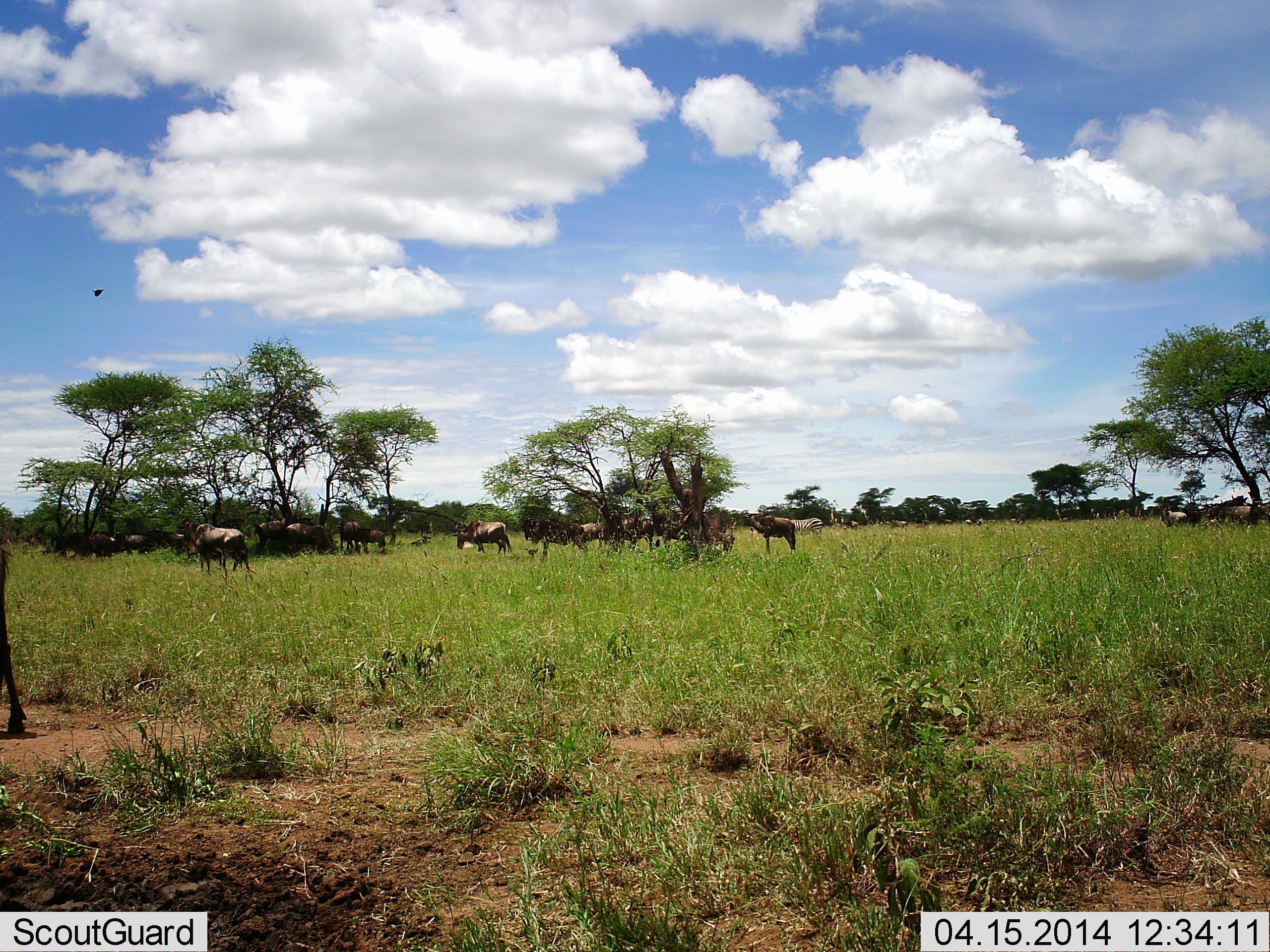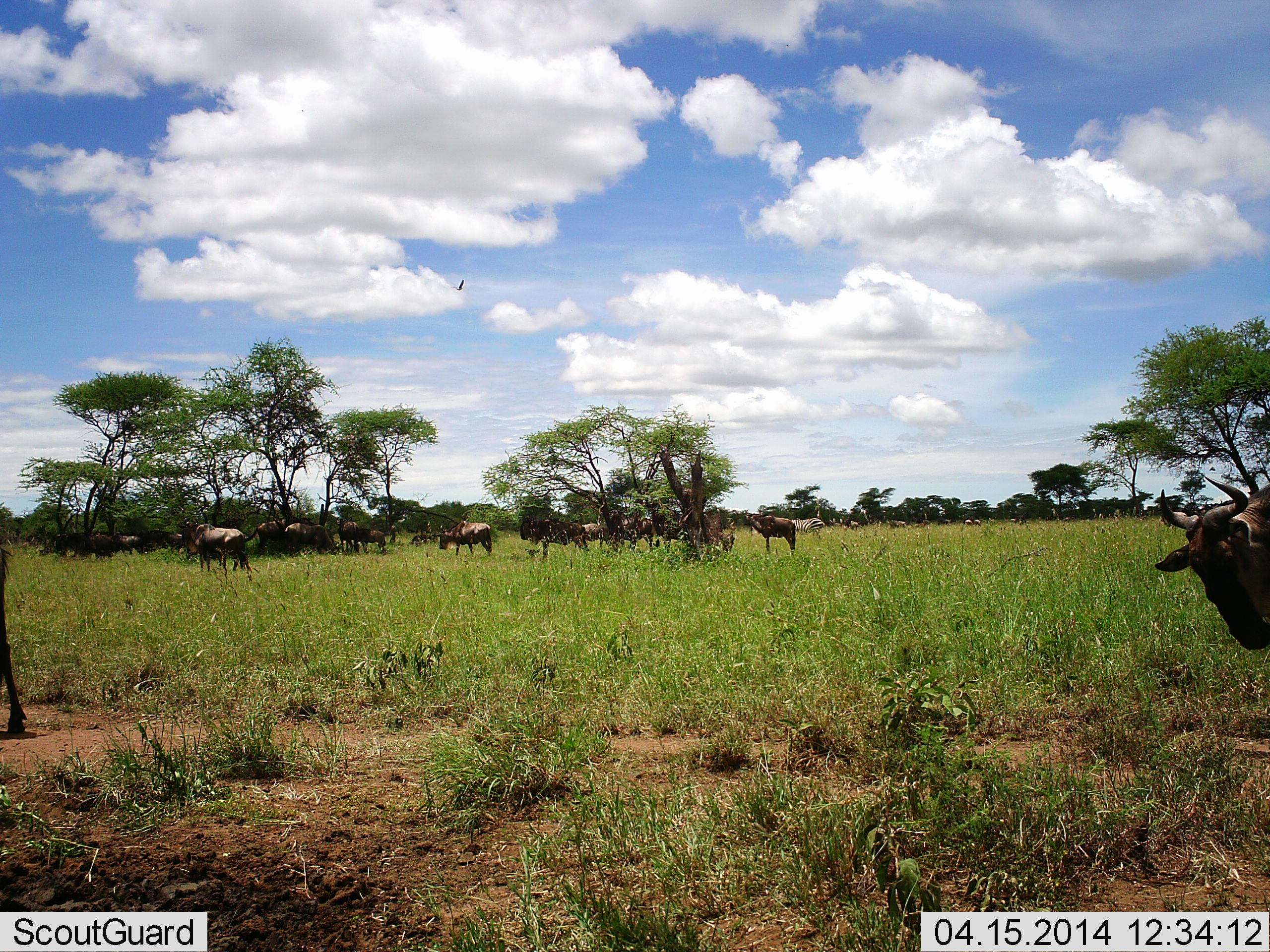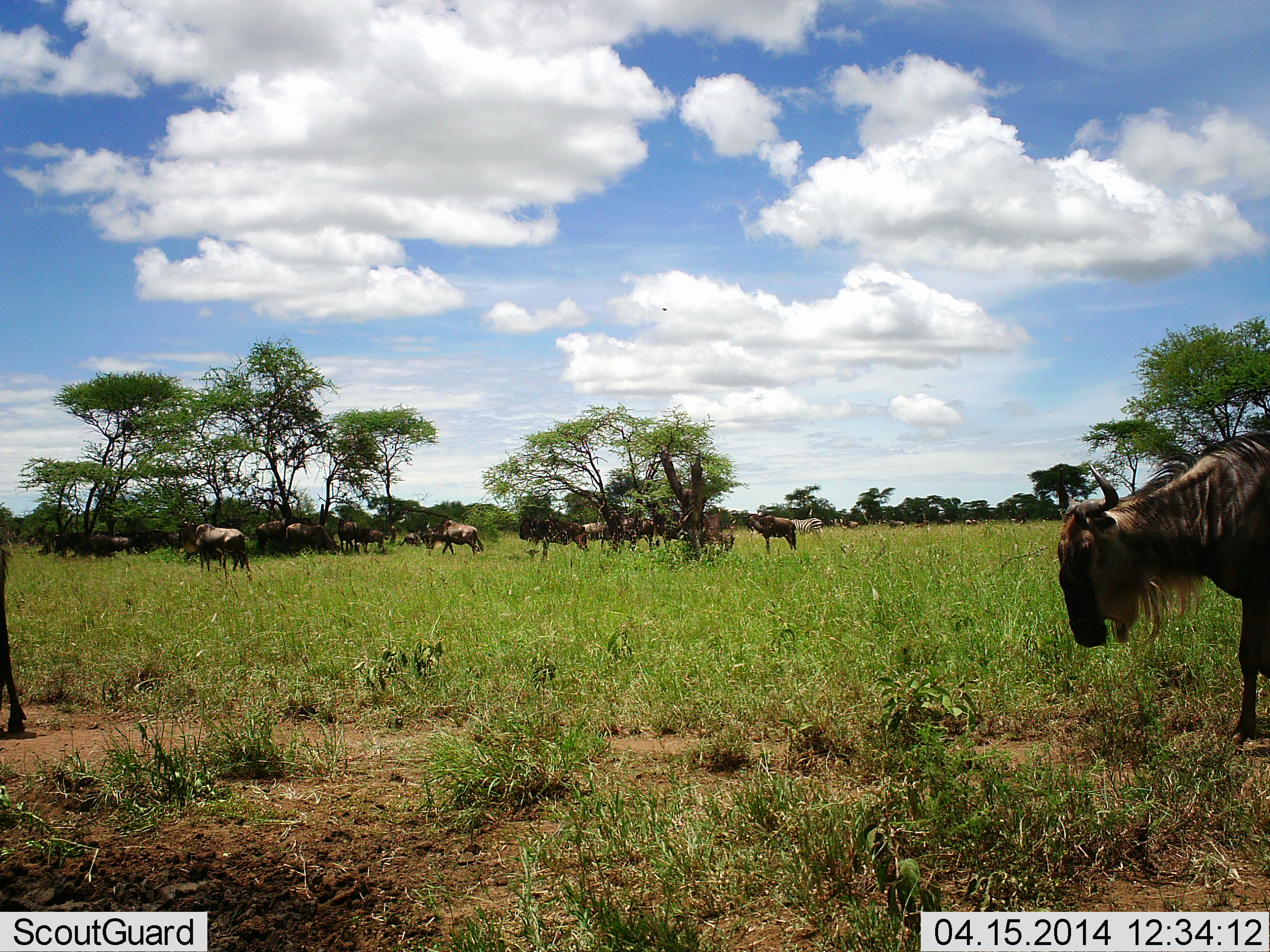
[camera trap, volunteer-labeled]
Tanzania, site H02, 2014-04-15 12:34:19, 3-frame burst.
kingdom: Animalia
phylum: Chordata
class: Mammalia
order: Artiodactyla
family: Bovidae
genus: Connochaetes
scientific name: Connochaetes taurinus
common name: blue wildebeest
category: wildebeest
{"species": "wildebeest (blue wildebeest) (Connochaetes taurinus)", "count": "11-50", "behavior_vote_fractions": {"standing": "58%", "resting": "15%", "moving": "63%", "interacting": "10%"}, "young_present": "0%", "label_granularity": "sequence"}